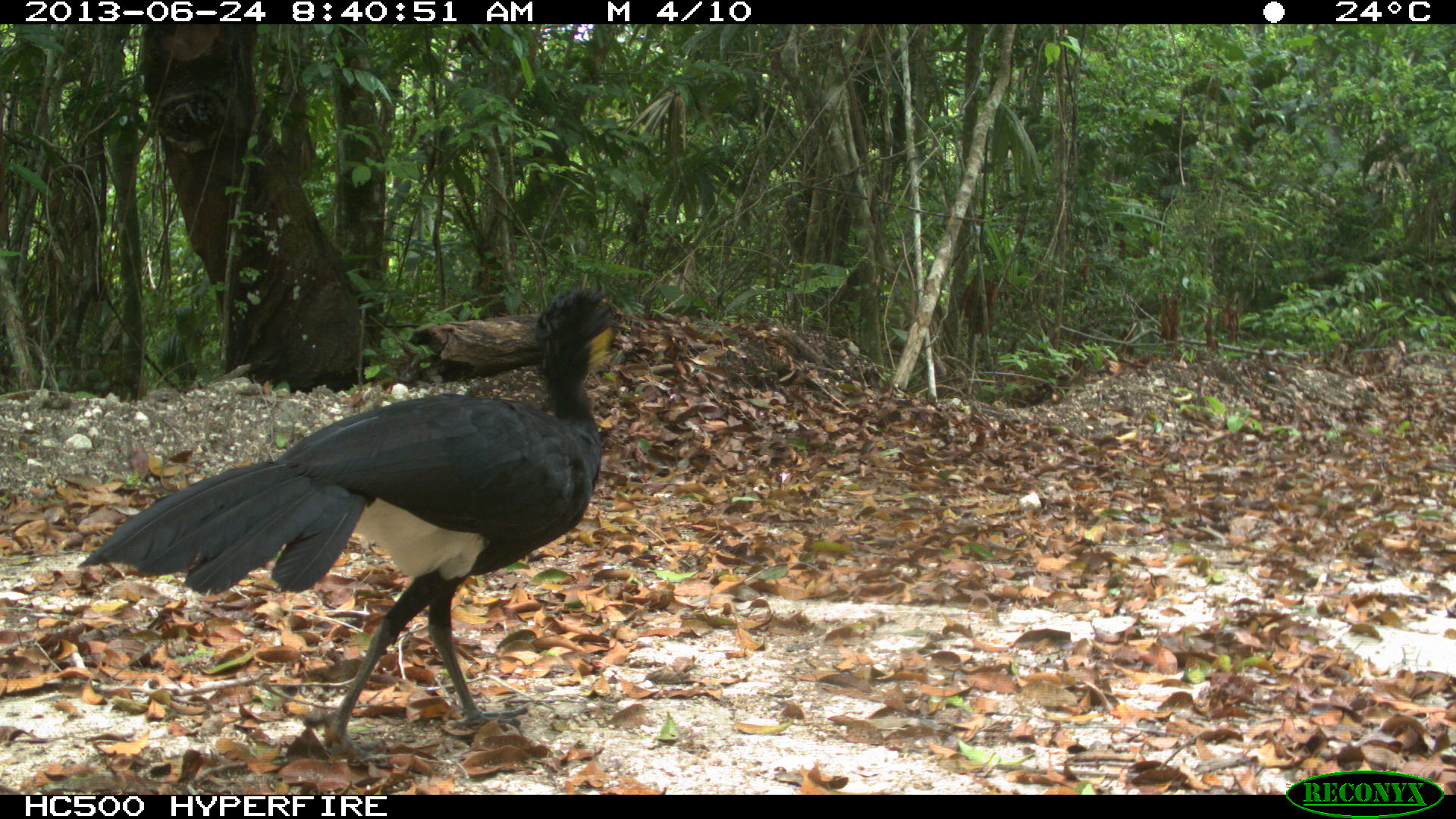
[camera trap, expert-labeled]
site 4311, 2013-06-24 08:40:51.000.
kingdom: Animalia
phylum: Chordata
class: Aves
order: Galliformes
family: Cracidae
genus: Crax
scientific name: Crax rubra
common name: great curassow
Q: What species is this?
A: Crax rubra (great curassow).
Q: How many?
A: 1.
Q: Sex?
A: Male.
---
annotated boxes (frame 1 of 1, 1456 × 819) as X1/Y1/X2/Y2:
crax rubra: 77/285/620/763